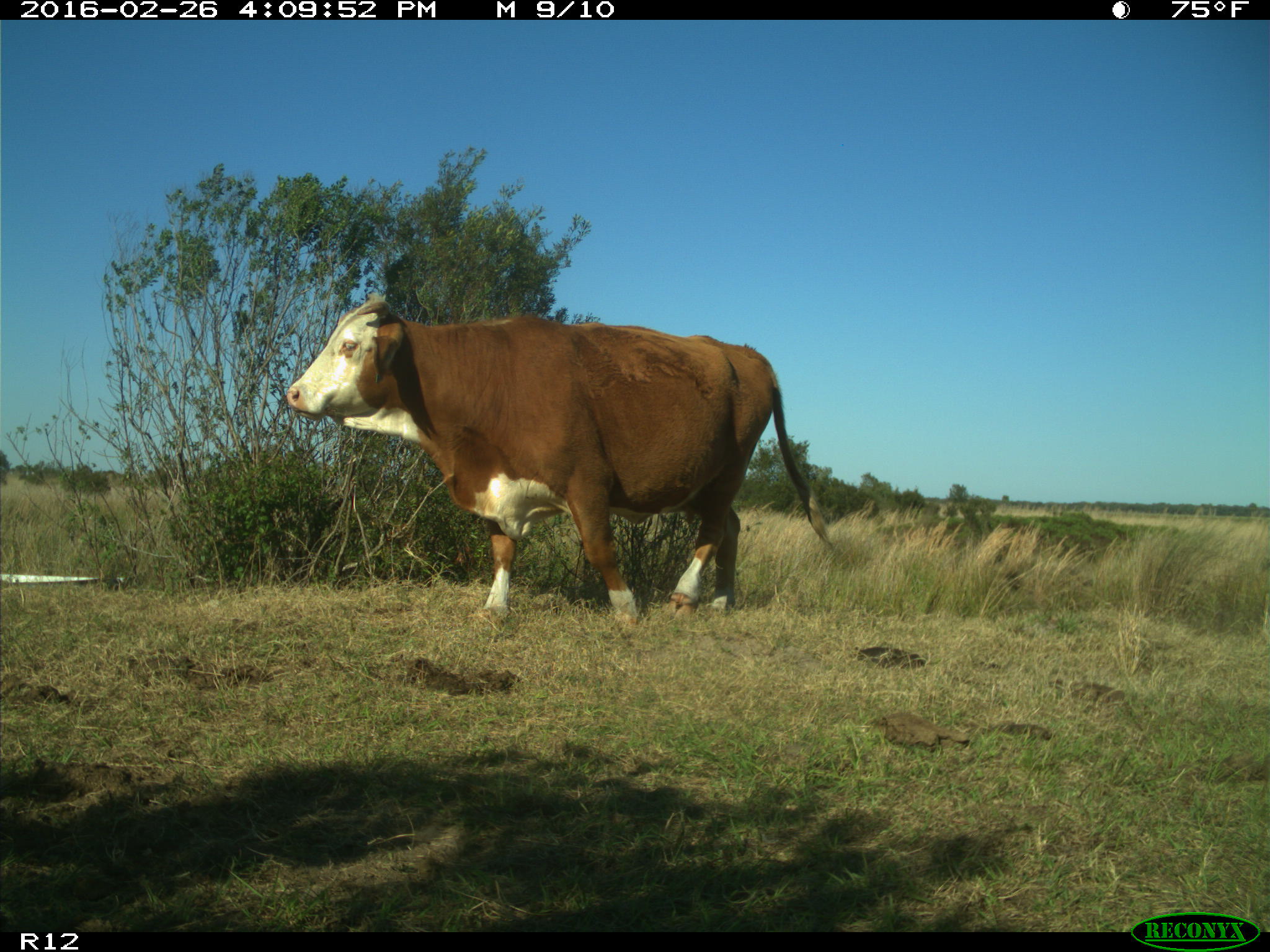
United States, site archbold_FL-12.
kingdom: Animalia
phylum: Chordata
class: Mammalia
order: Artiodactyla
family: Bovidae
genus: Bos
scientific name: Bos taurus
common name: domestic cow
Bos taurus (domestic cow).